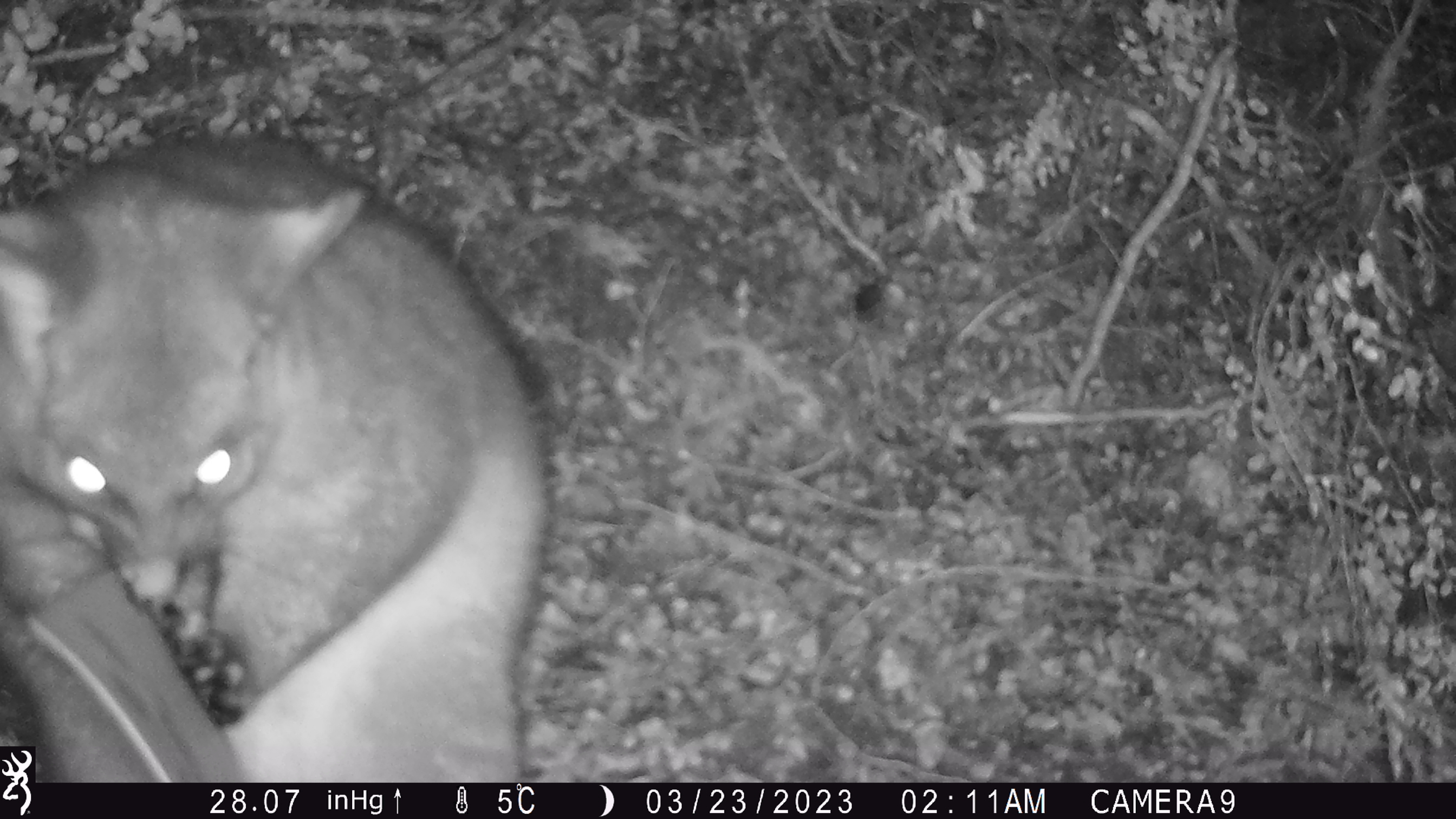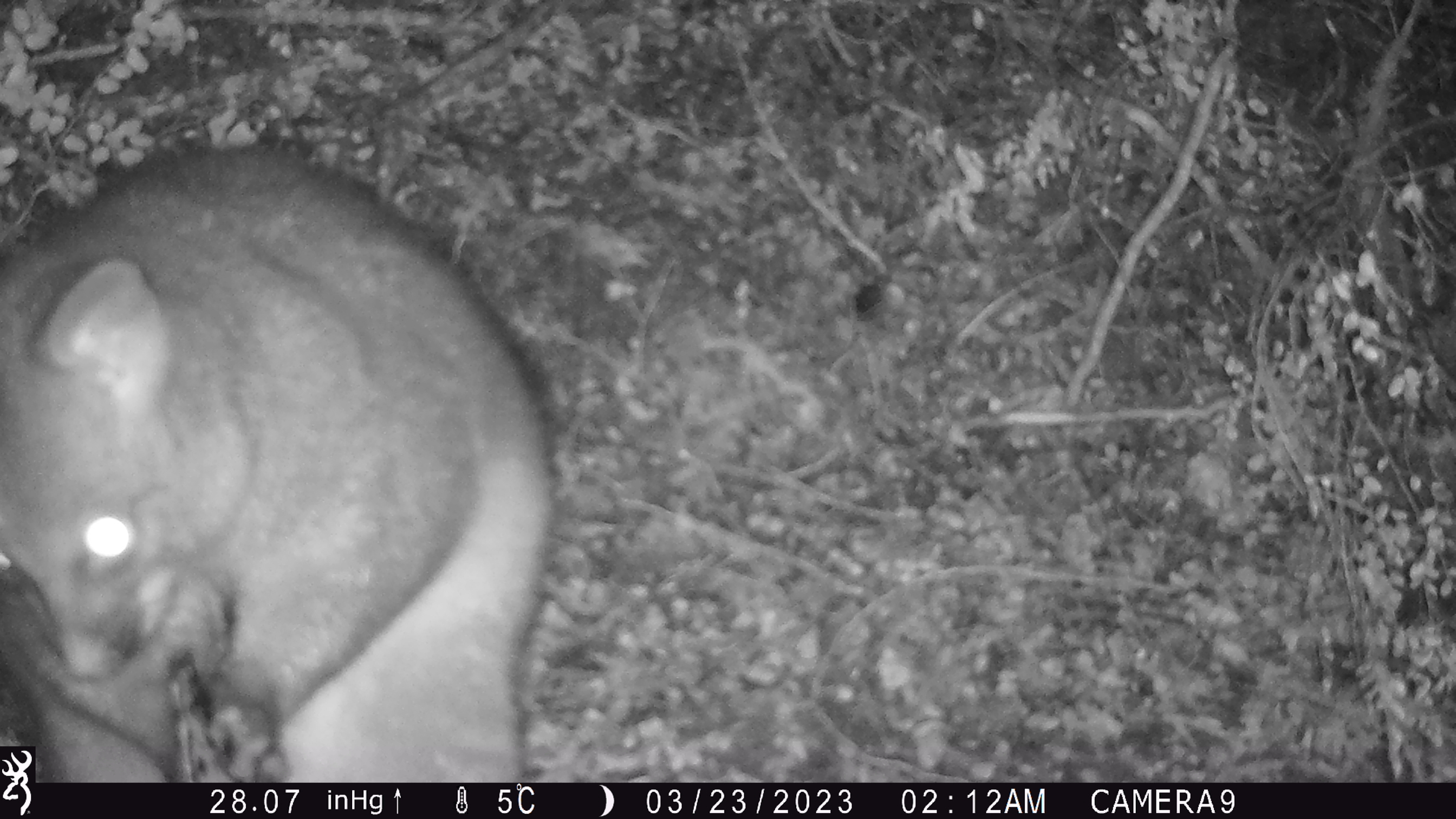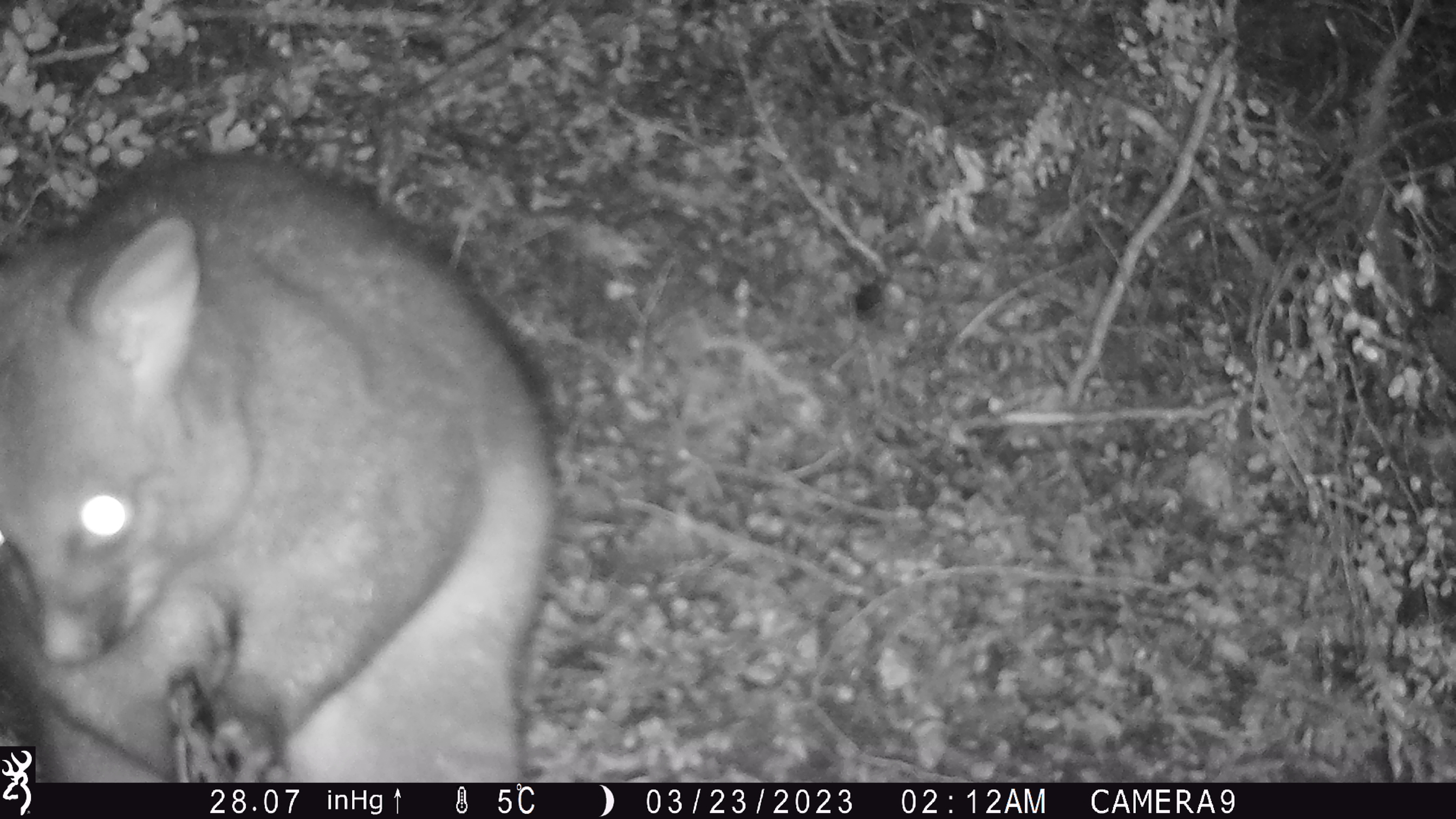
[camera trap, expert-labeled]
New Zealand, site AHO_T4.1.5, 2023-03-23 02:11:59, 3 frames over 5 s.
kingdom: Animalia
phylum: Chordata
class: Mammalia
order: Carnivora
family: Mustelidae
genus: Mustela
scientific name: Mustela erminea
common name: stoat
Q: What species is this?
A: Stoat (Mustela erminea).